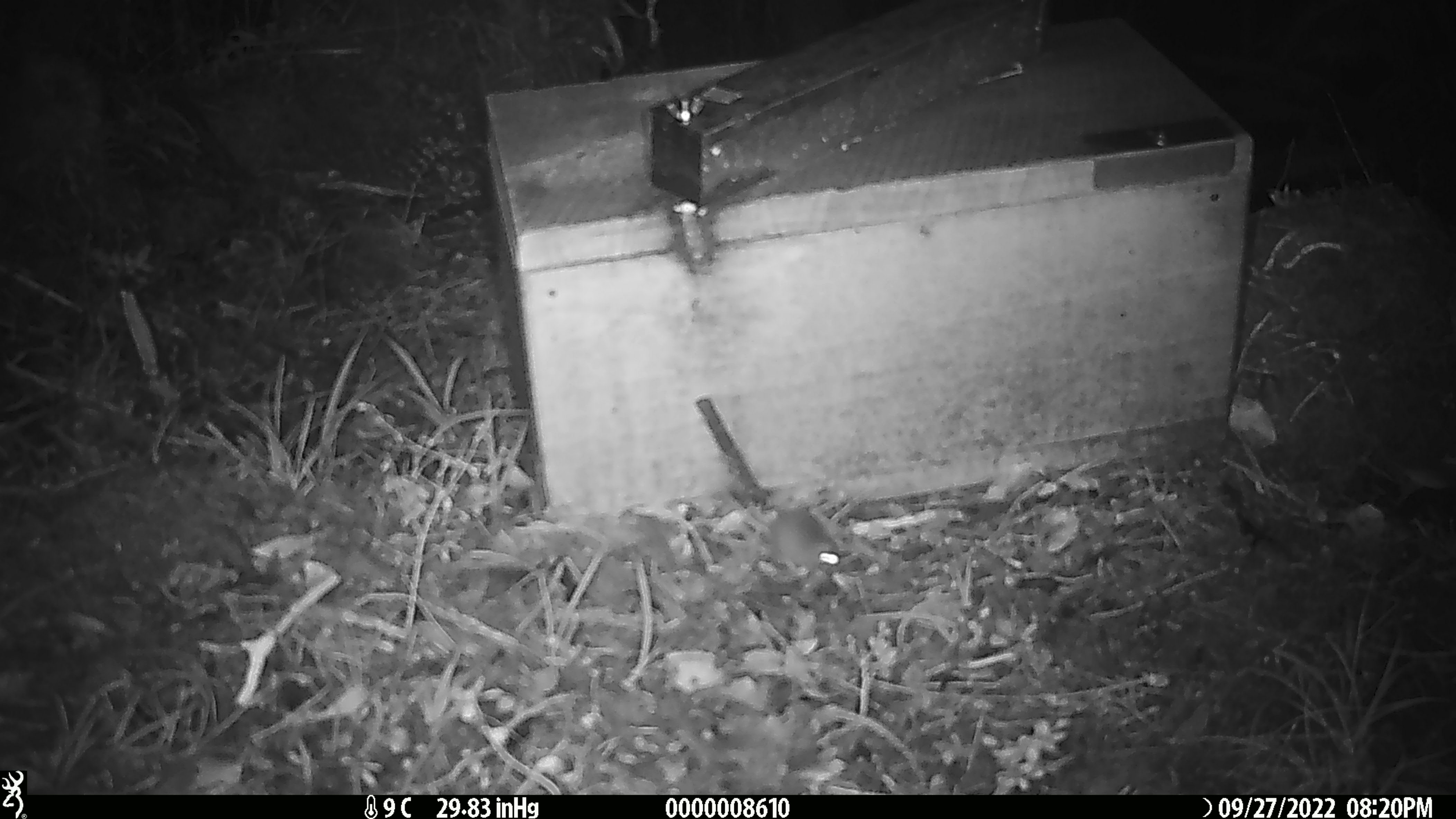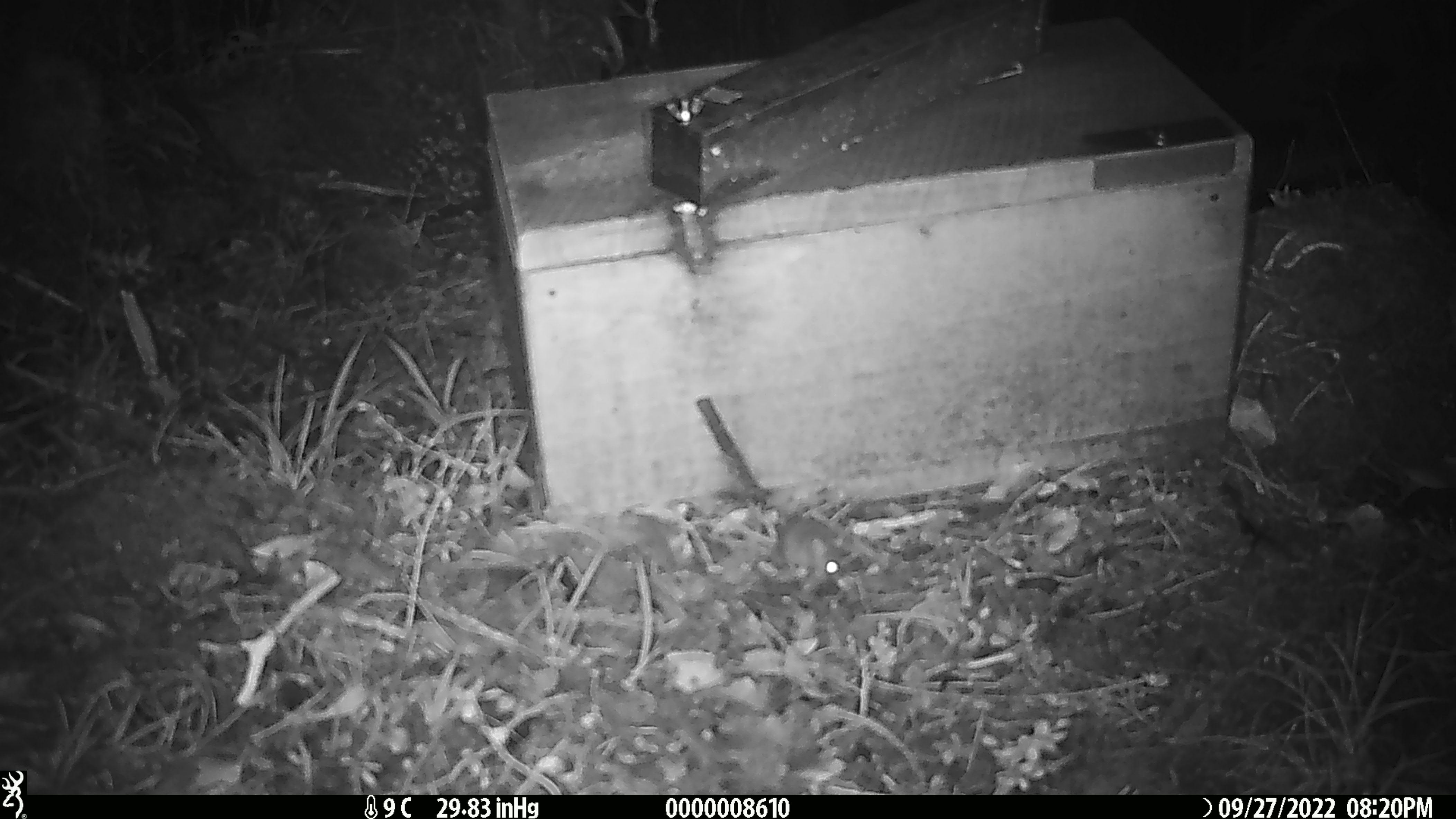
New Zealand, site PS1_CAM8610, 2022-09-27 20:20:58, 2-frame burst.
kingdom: Animalia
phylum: Chordata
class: Mammalia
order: Rodentia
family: Muridae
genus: Mus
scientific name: Mus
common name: mouse